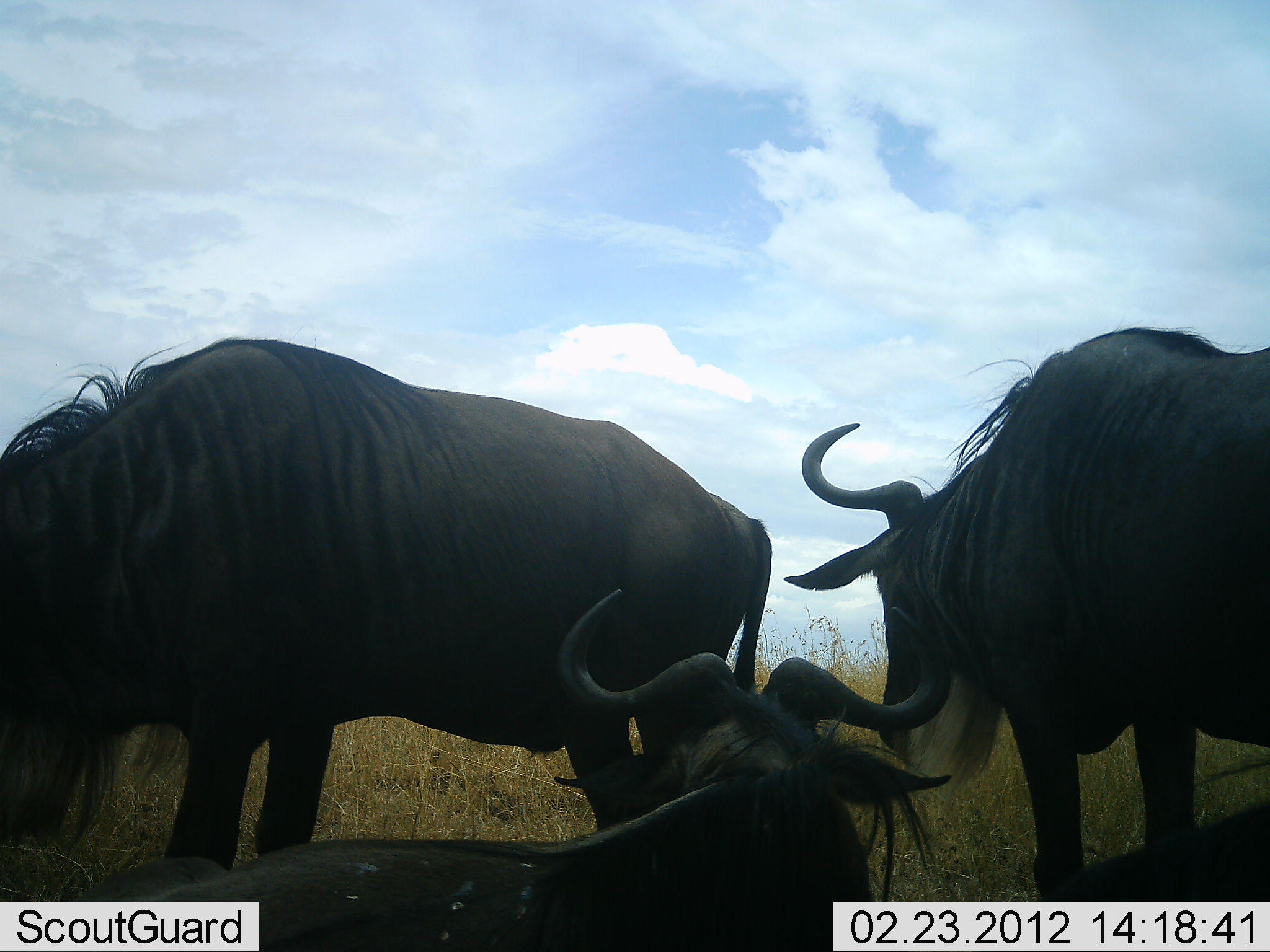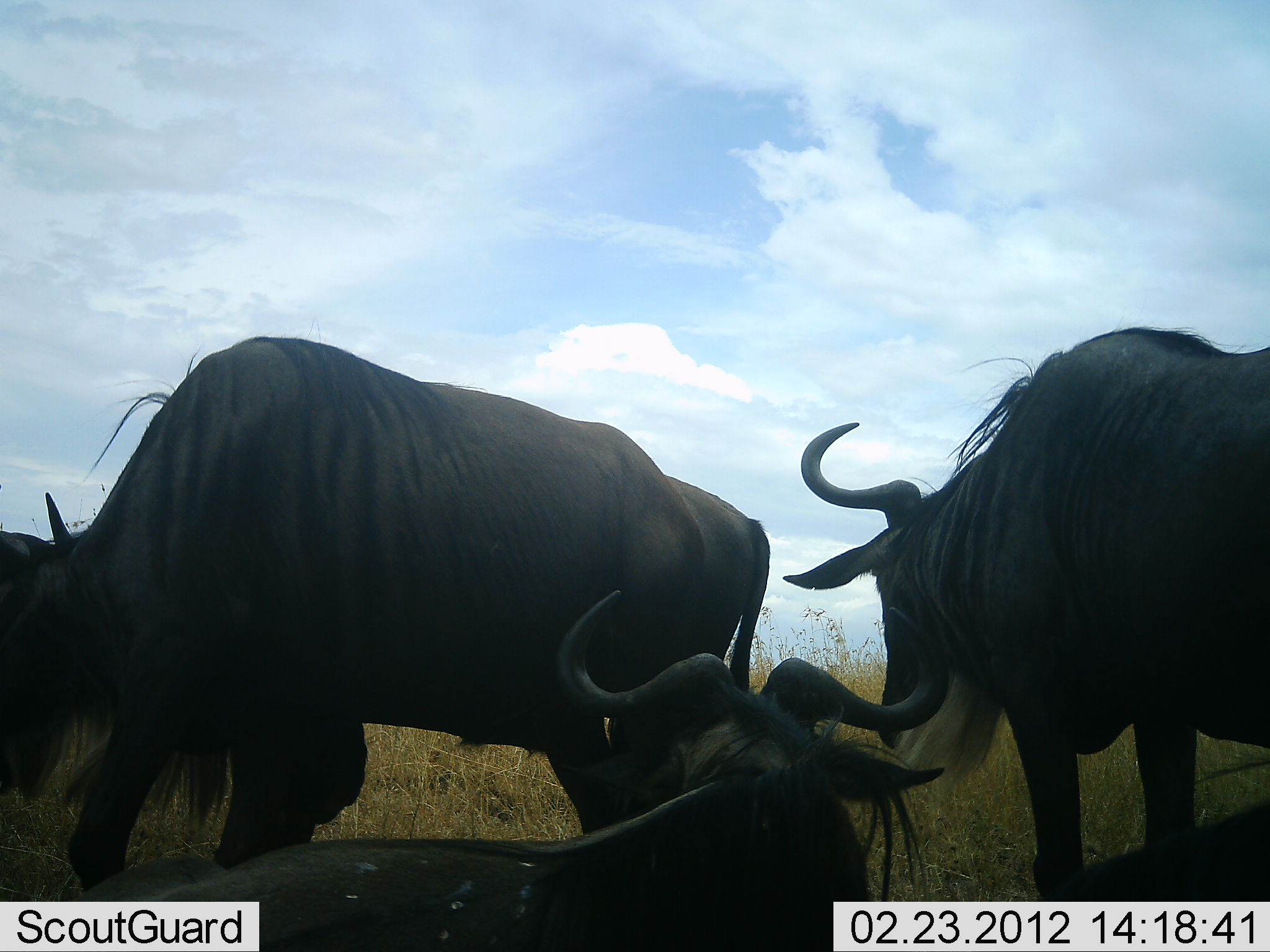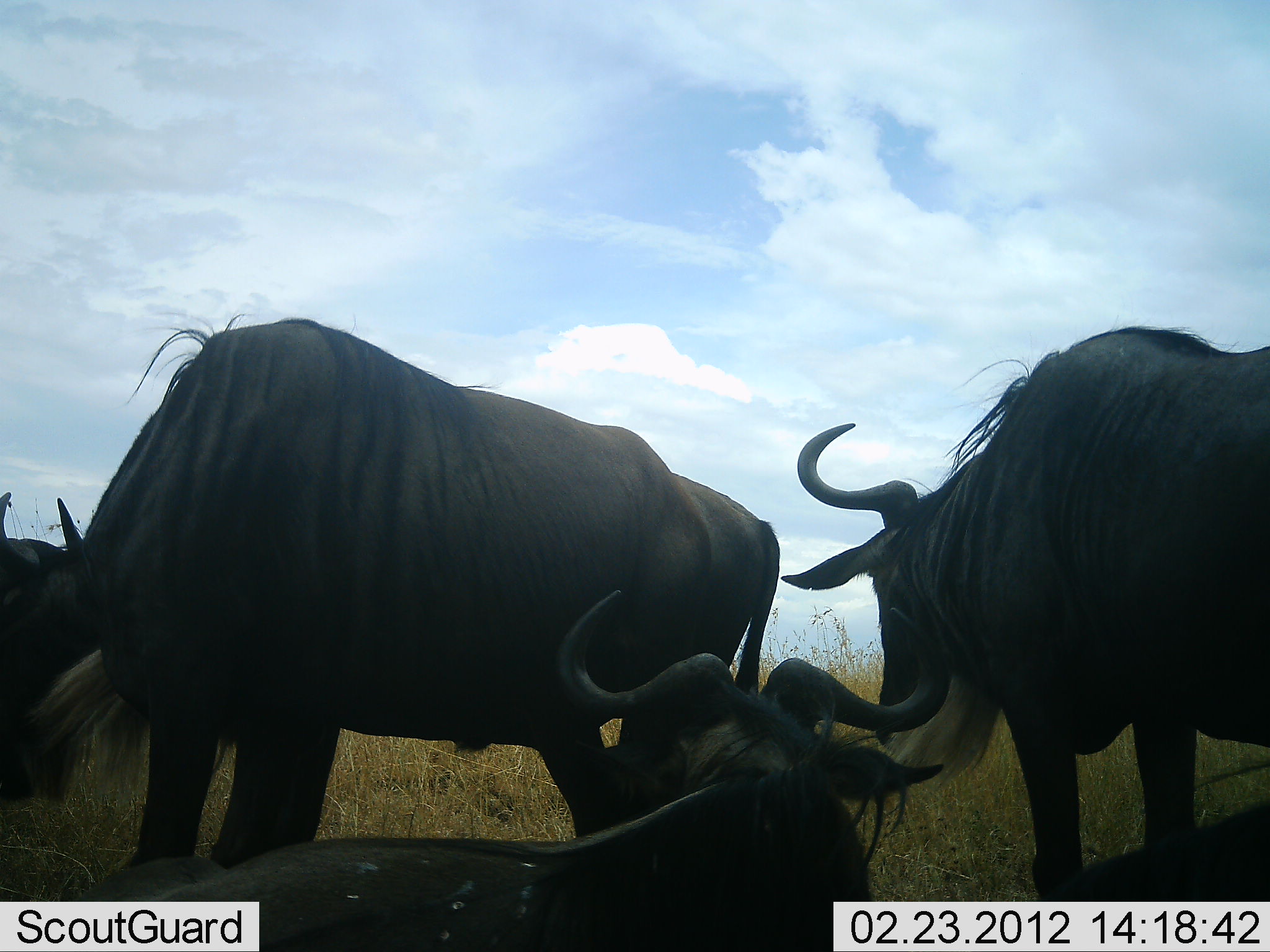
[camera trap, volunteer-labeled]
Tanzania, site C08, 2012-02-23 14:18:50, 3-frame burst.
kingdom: Animalia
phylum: Chordata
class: Mammalia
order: Artiodactyla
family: Bovidae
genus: Connochaetes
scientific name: Connochaetes taurinus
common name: blue wildebeest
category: wildebeest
Wildebeest (blue wildebeest) (Connochaetes taurinus), count 4. Behavior (volunteer vote fractions): standing 72%, resting 93%, moving 3%, interacting 0%. Young present (vote fraction): 0%. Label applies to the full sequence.